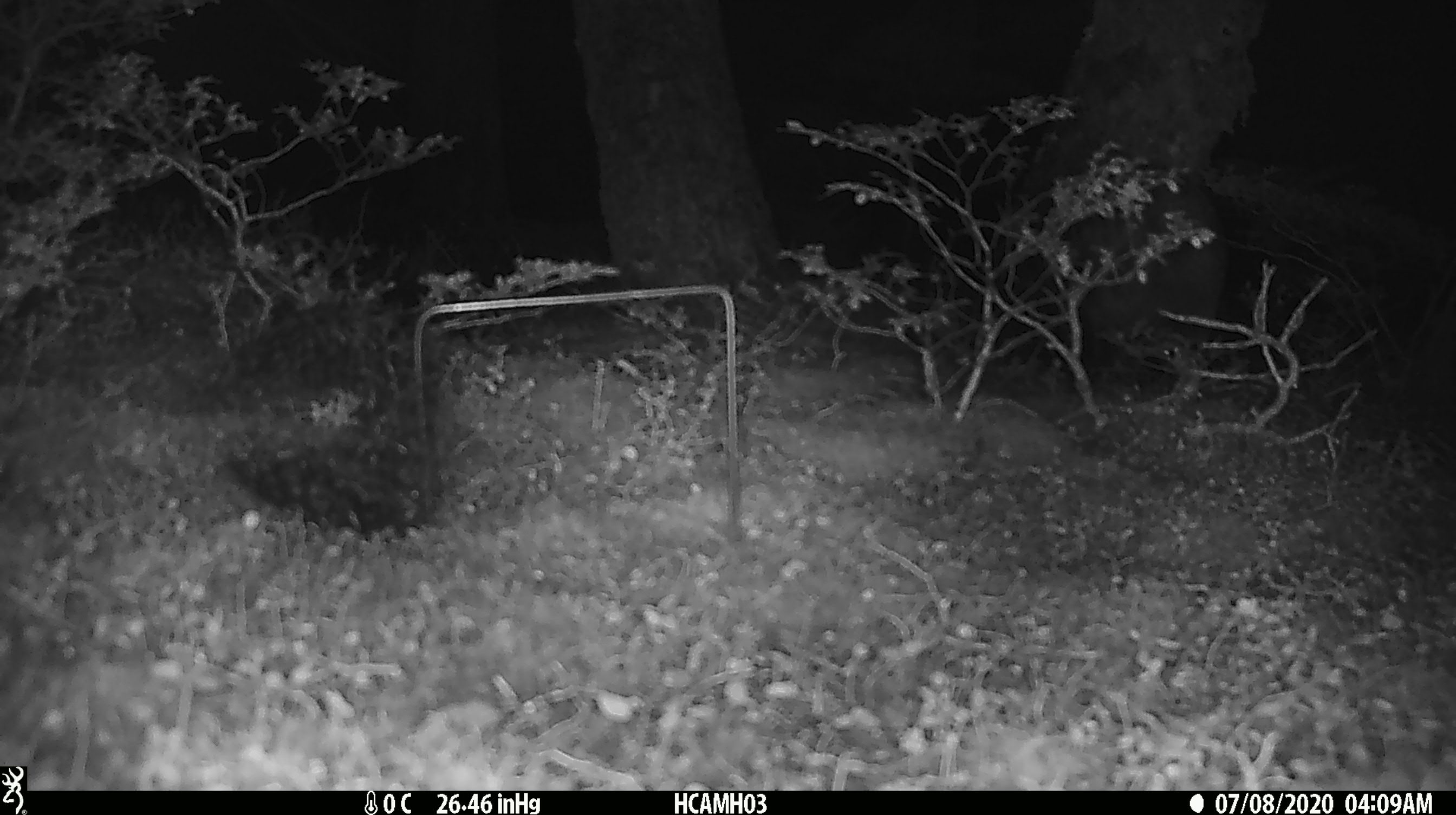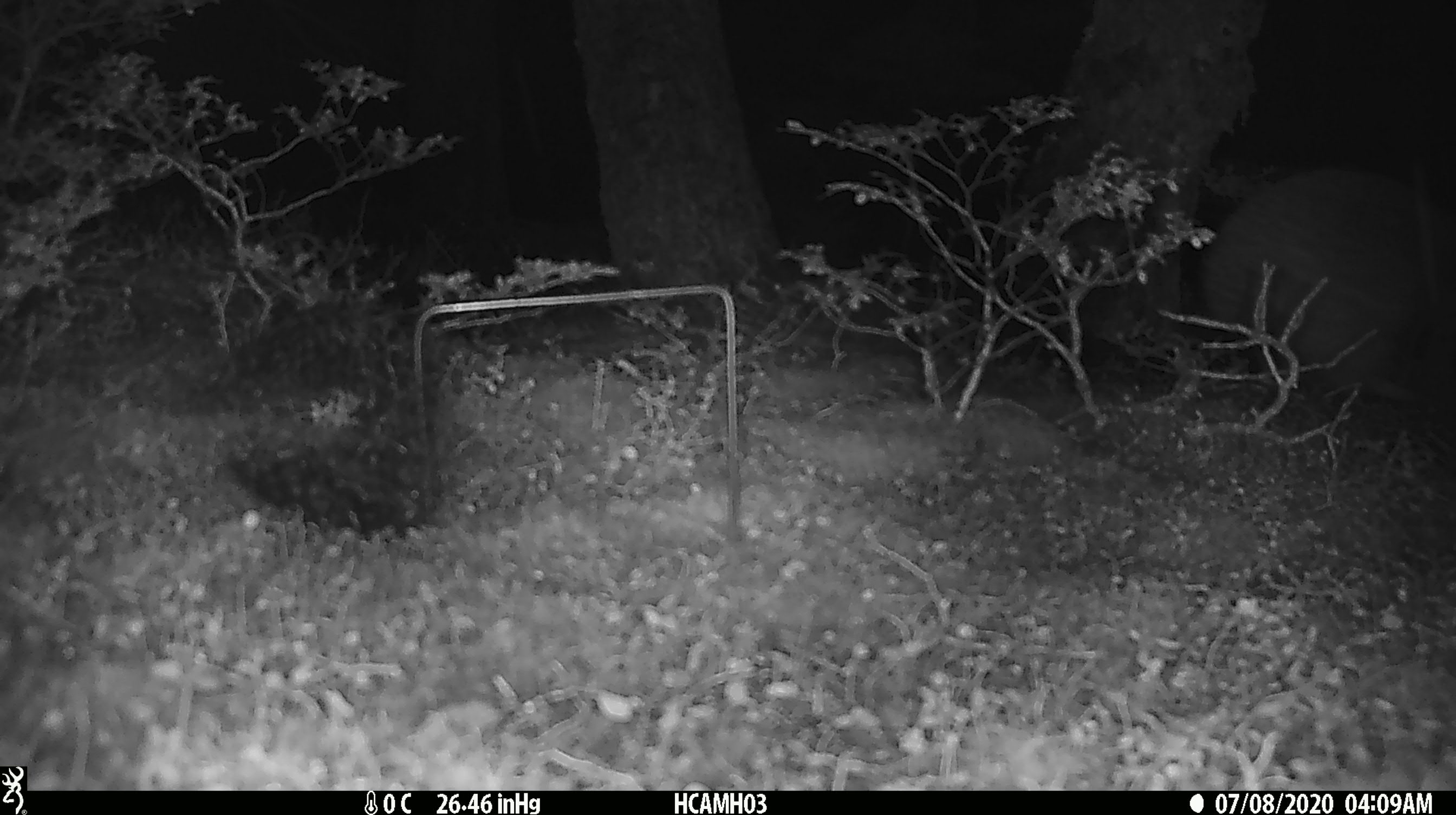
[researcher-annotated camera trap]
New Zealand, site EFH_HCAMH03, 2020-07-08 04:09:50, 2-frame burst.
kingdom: Animalia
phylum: Chordata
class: Aves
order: Apterygiformes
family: Apterygidae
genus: Apteryx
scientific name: Apteryx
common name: kiwi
Kiwi (Apteryx).